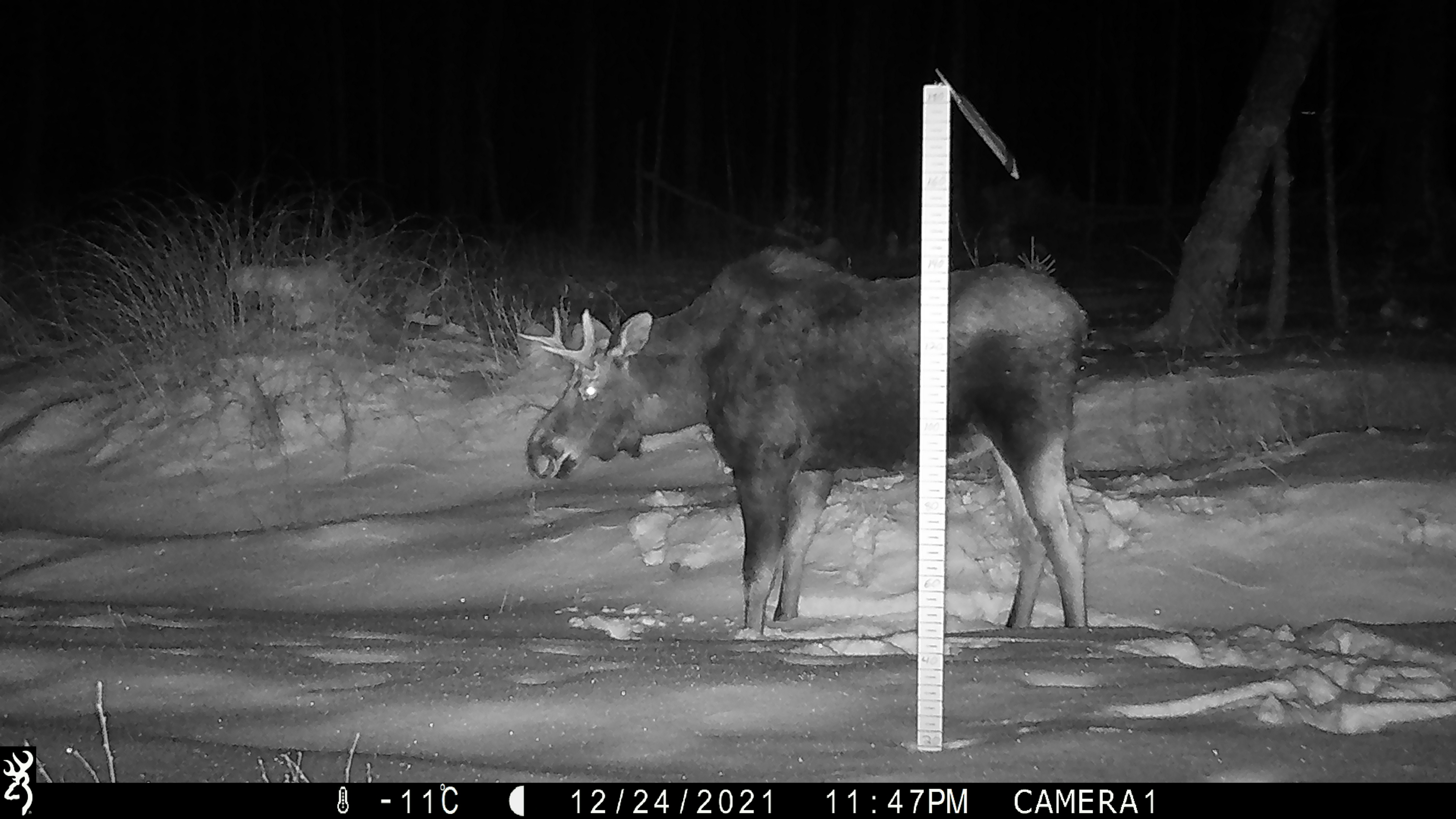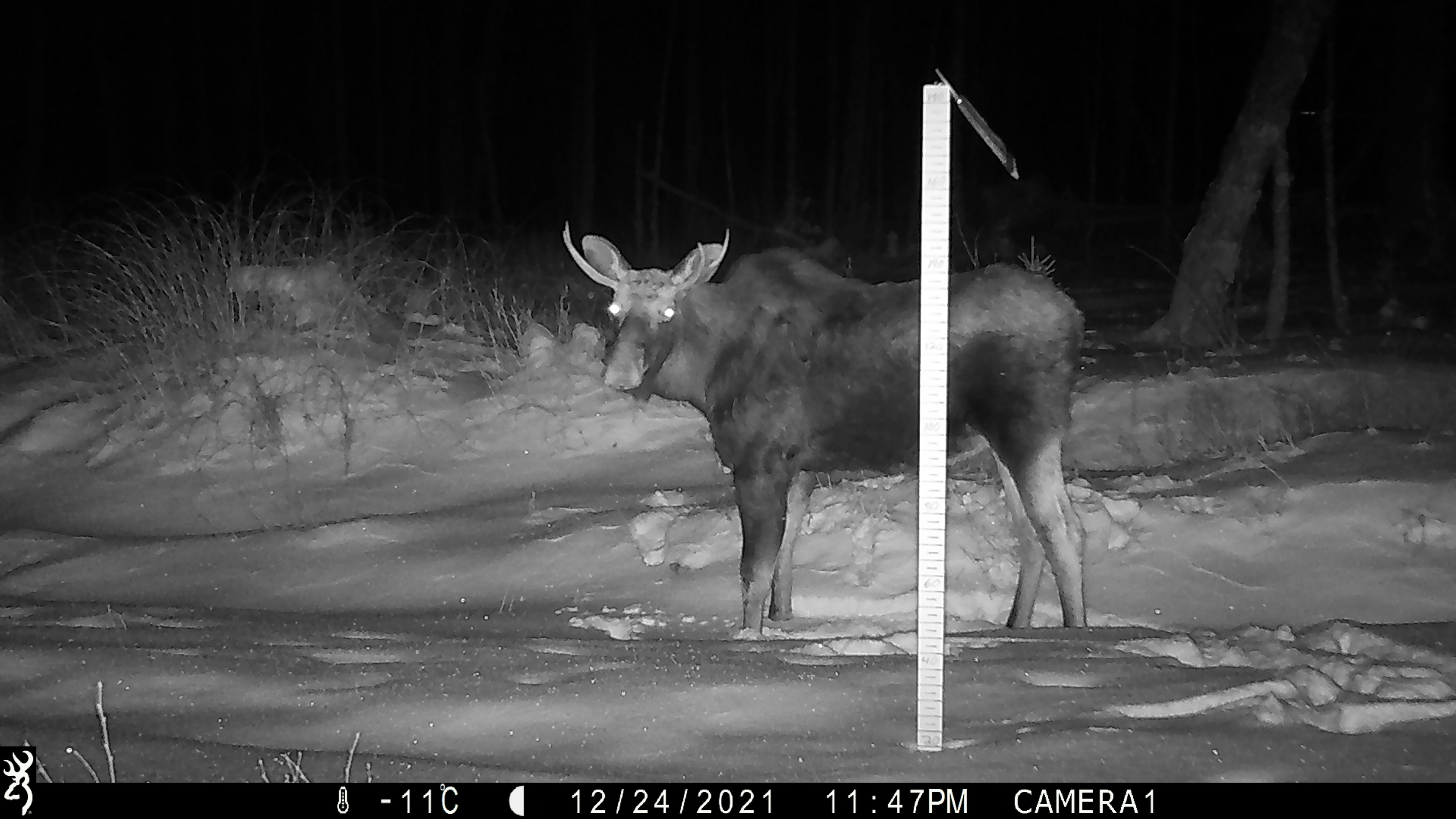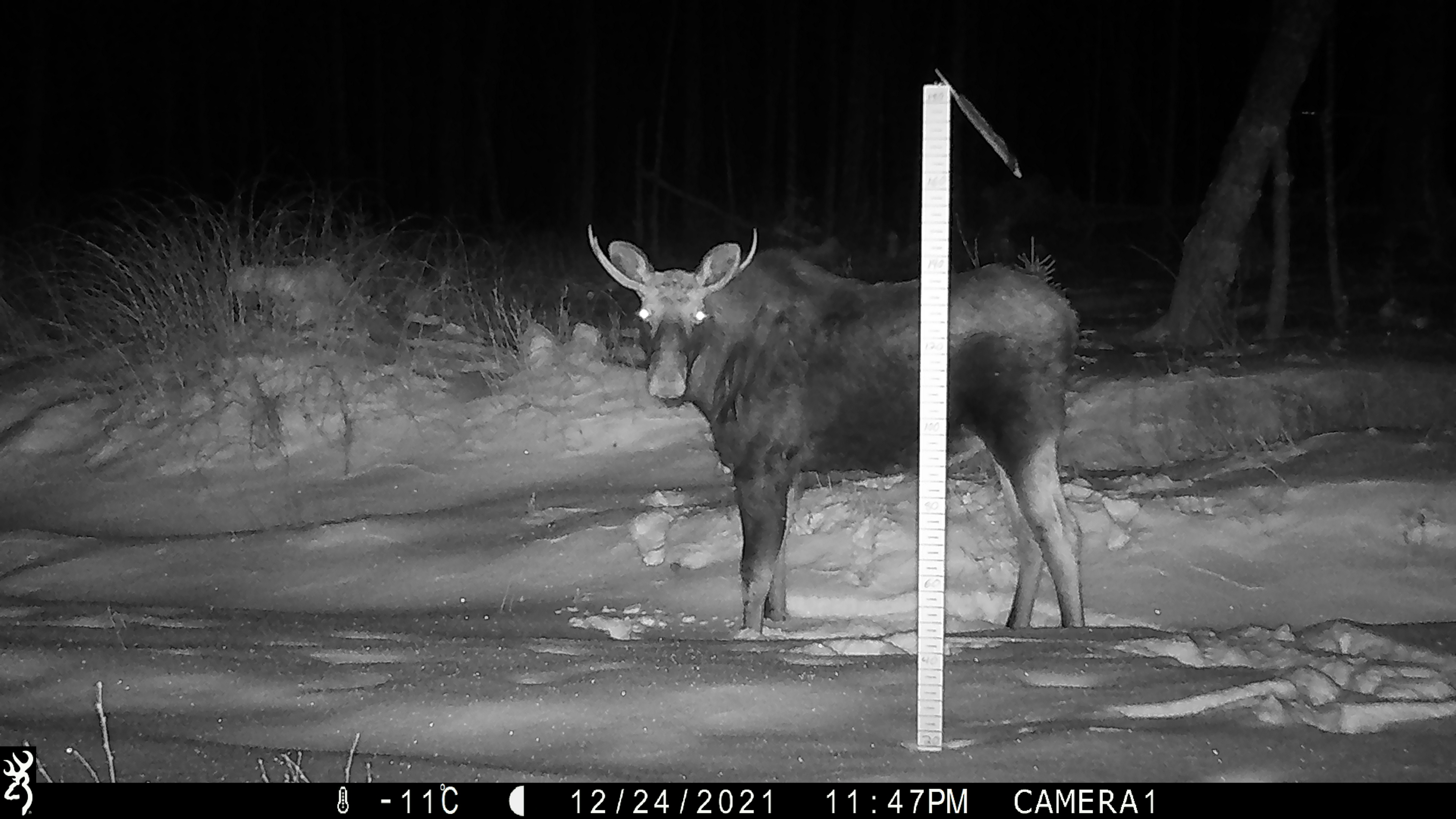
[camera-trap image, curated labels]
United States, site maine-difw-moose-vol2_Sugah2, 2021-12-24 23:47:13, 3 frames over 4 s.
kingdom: Animalia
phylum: Chordata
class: Mammalia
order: Artiodactyla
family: Cervidae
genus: Alces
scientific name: Alces alces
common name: moose